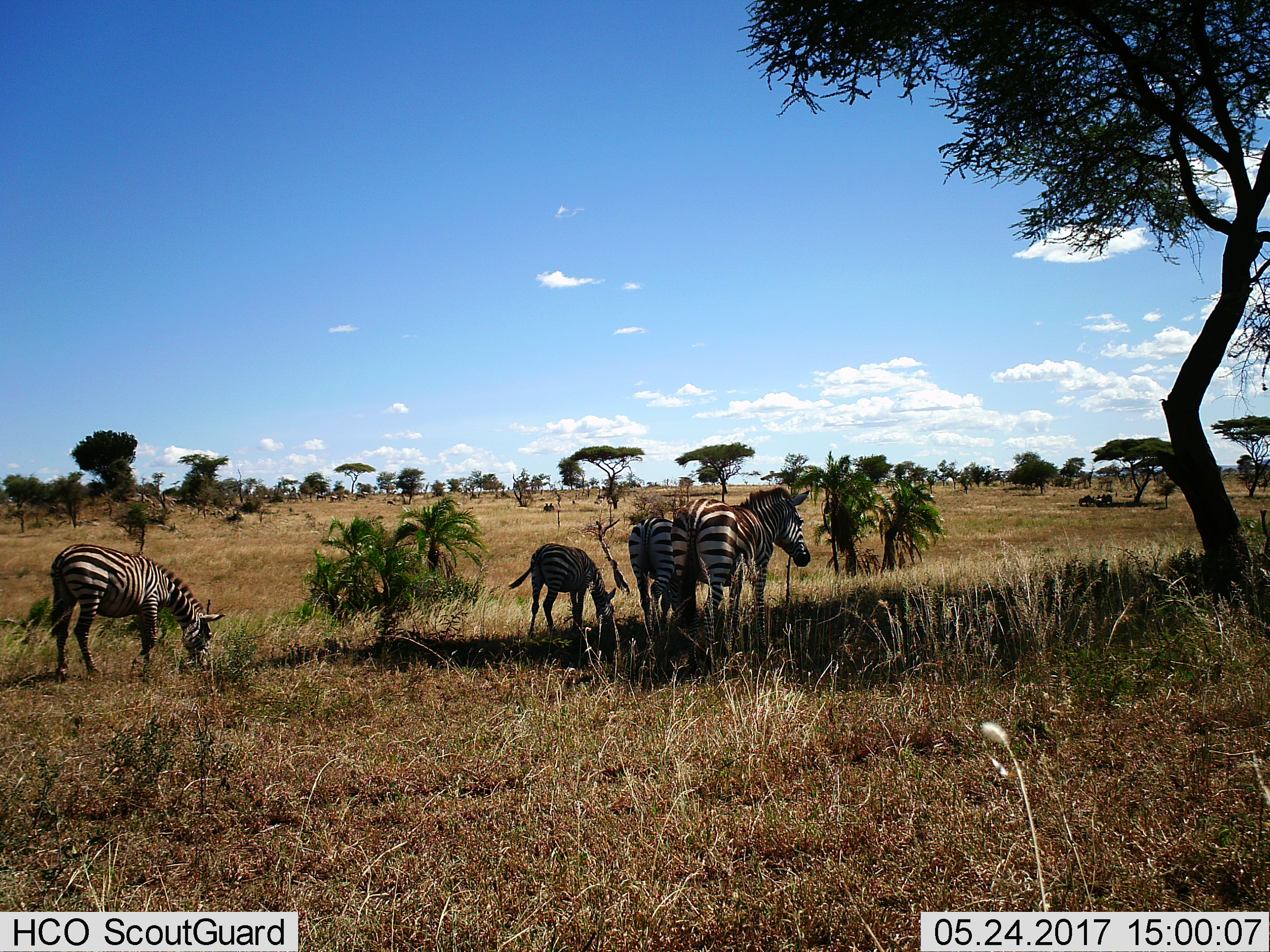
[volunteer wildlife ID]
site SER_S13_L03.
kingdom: Animalia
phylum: Chordata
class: Mammalia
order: Perissodactyla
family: Equidae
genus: Equus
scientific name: Equus quagga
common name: plains zebra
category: zebraplains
Zebraplains (plains zebra) (Equus quagga), count 4. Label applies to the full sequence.